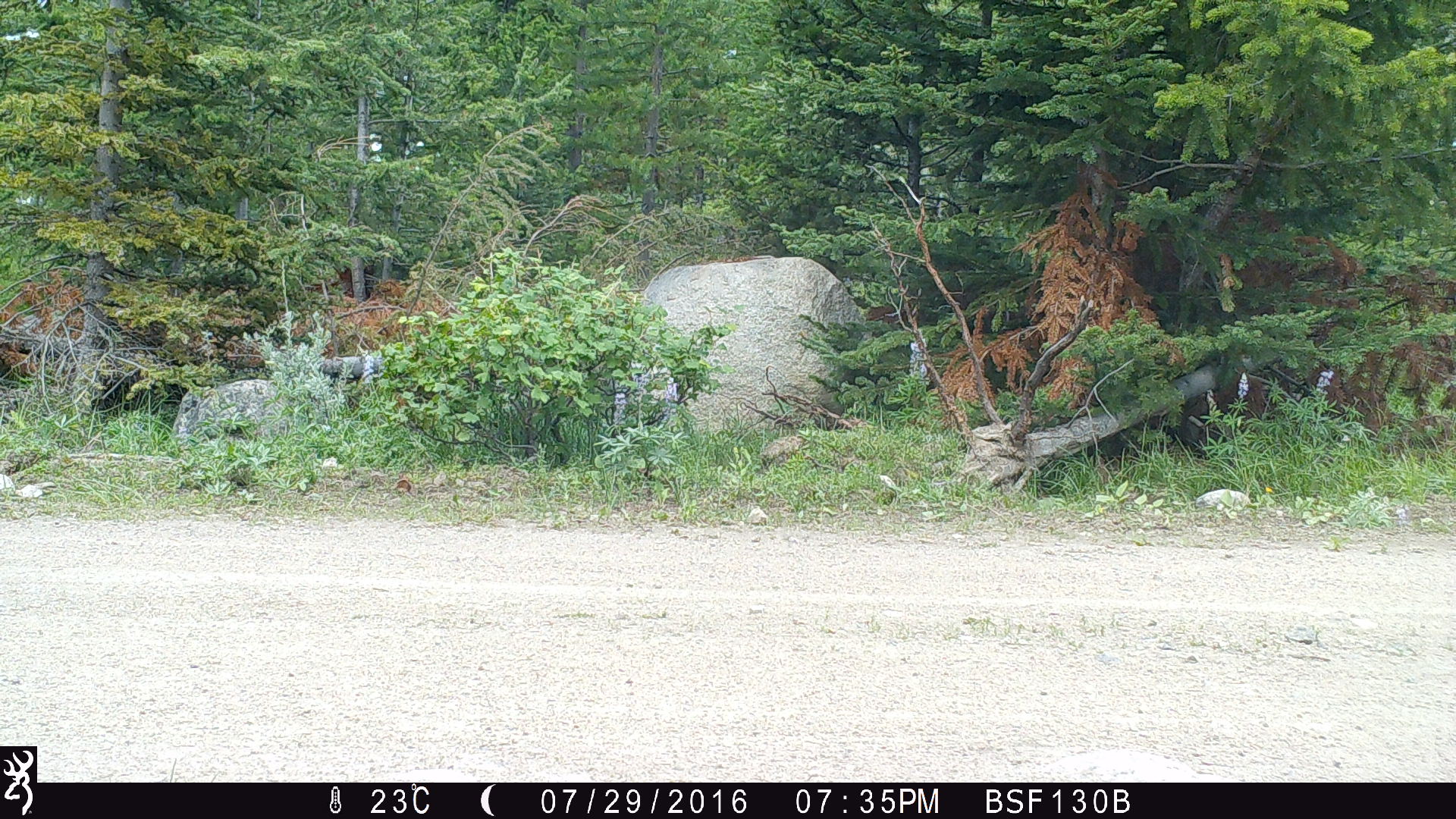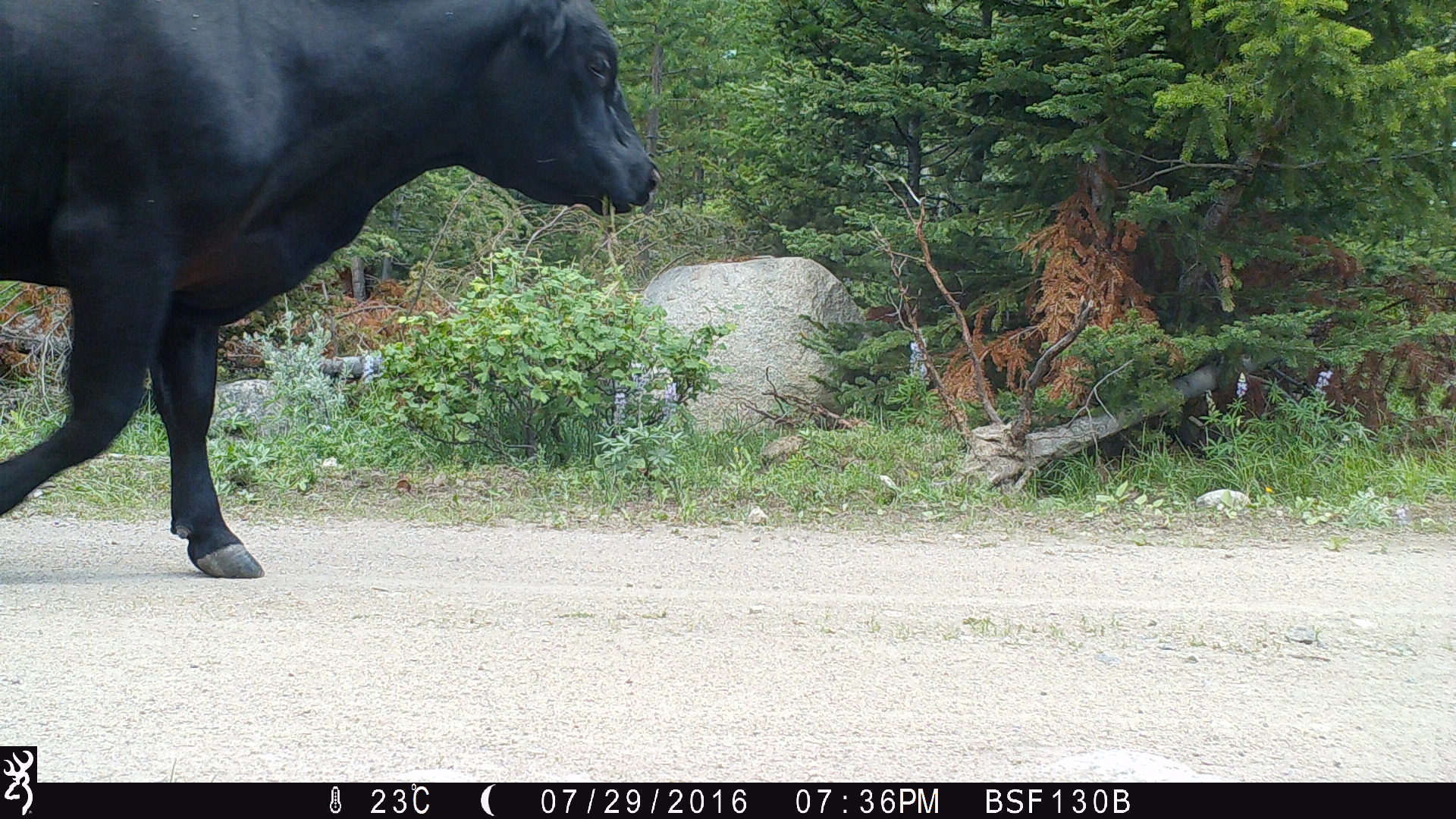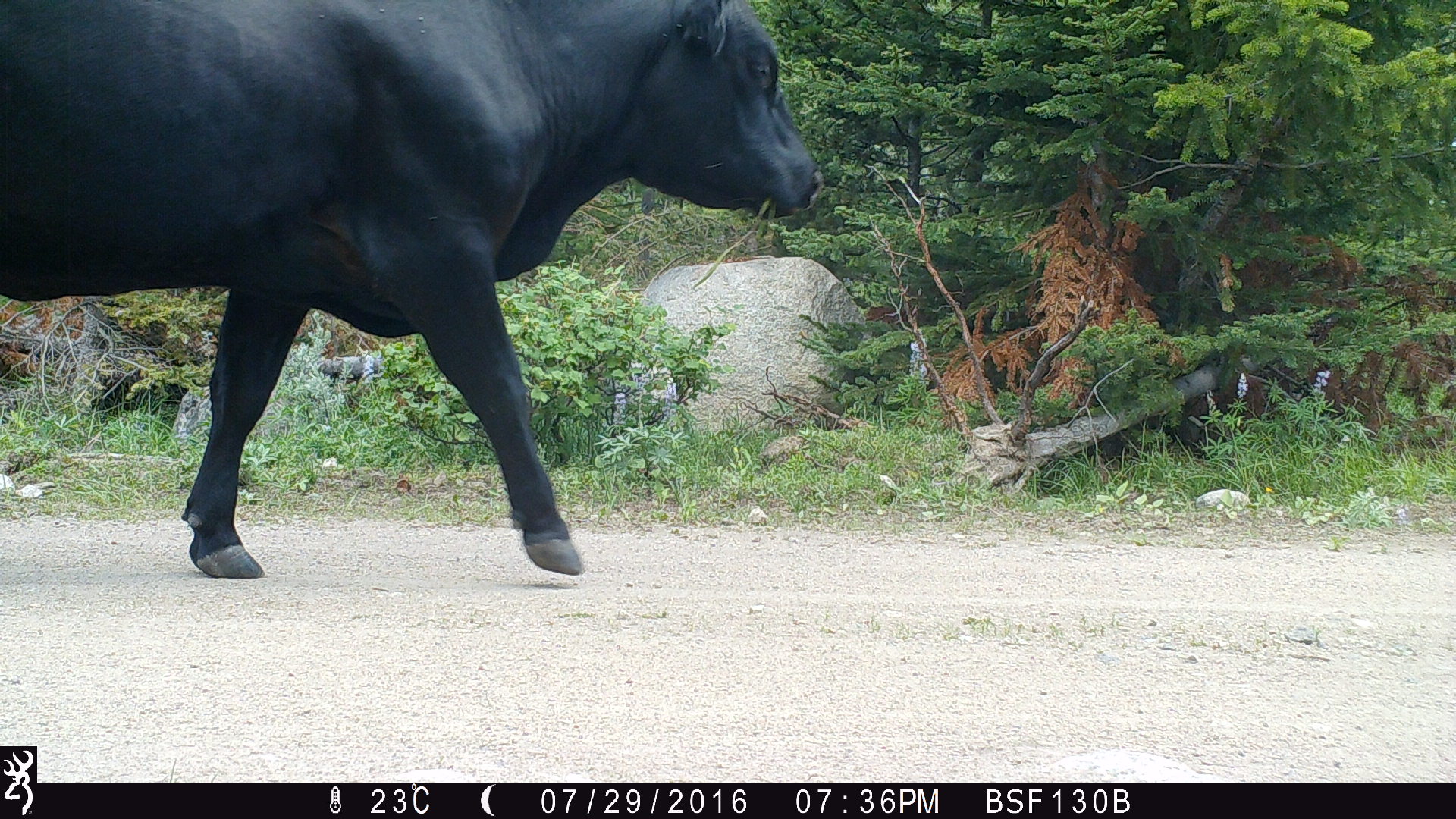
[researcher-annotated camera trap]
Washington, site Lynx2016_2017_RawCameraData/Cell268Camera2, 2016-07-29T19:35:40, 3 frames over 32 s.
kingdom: Animalia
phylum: Chordata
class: Mammalia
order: Artiodactyla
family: Bovidae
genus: Bos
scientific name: Bos taurus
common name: domestic cattle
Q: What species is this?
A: Domestic cattle (Bos taurus).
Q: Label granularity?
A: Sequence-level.